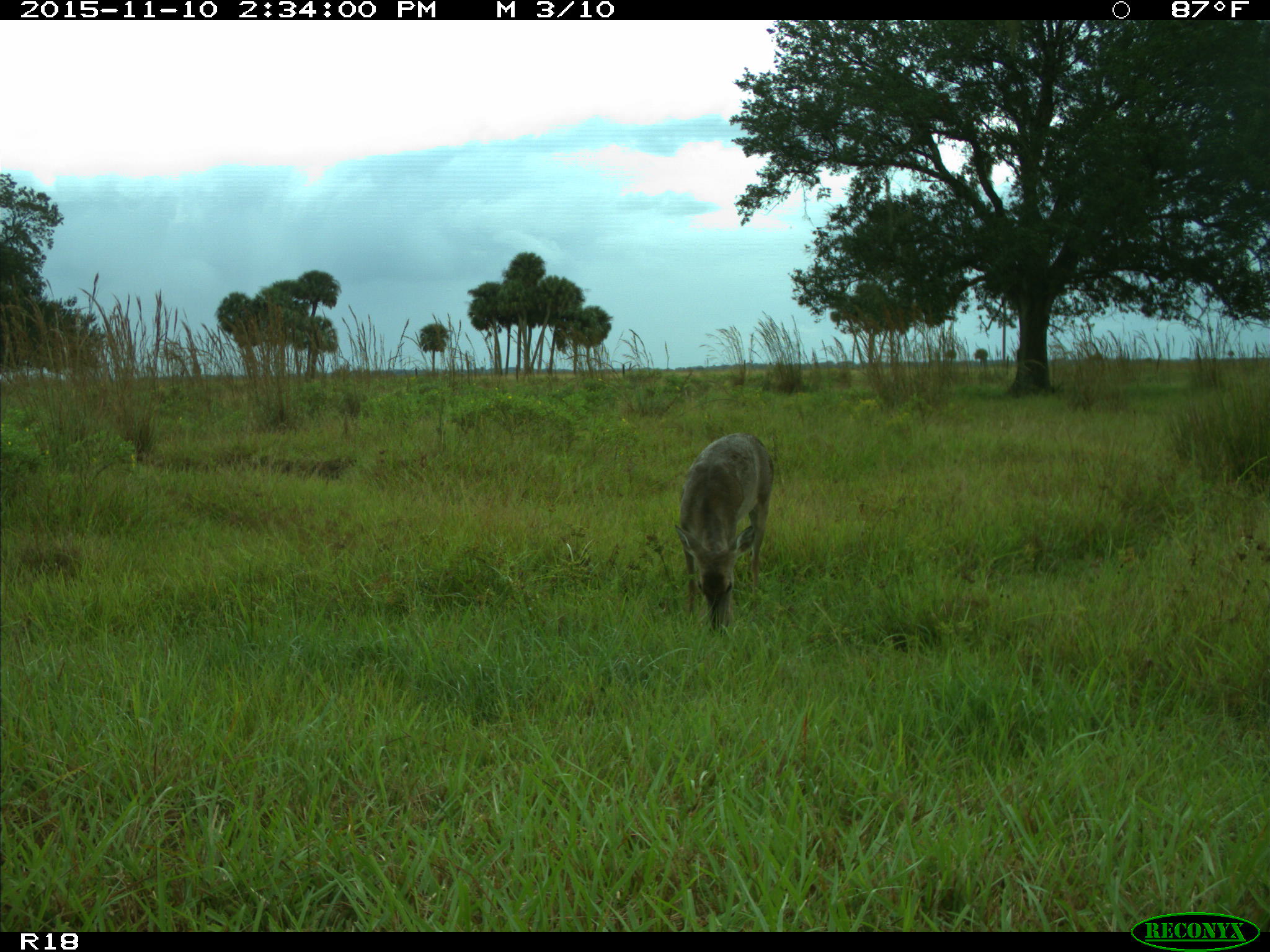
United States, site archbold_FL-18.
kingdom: Animalia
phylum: Chordata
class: Mammalia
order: Artiodactyla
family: Cervidae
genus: Odocoileus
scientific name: Odocoileus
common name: deer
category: unidentified deer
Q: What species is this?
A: Unidentified deer (deer) (Odocoileus).